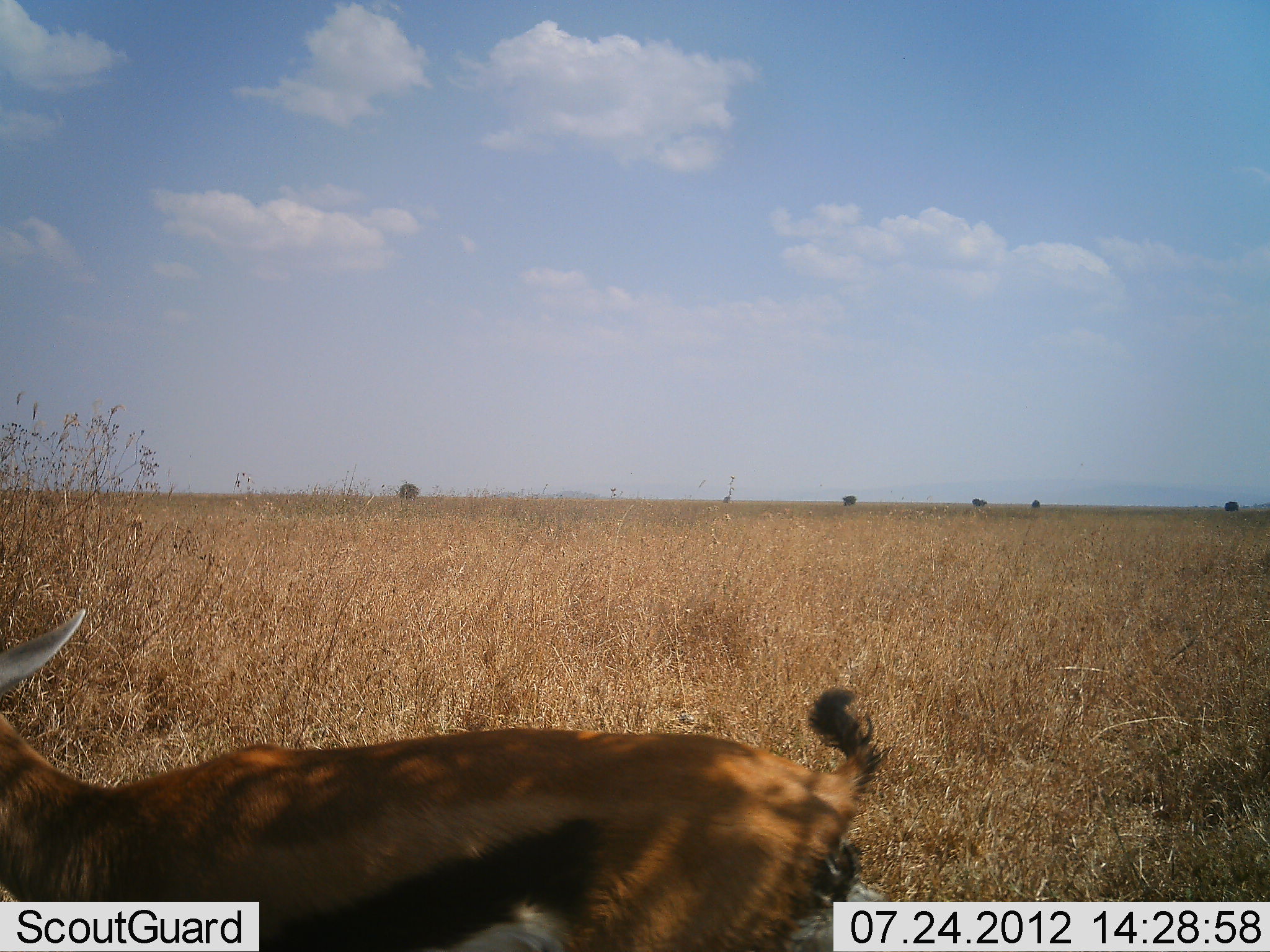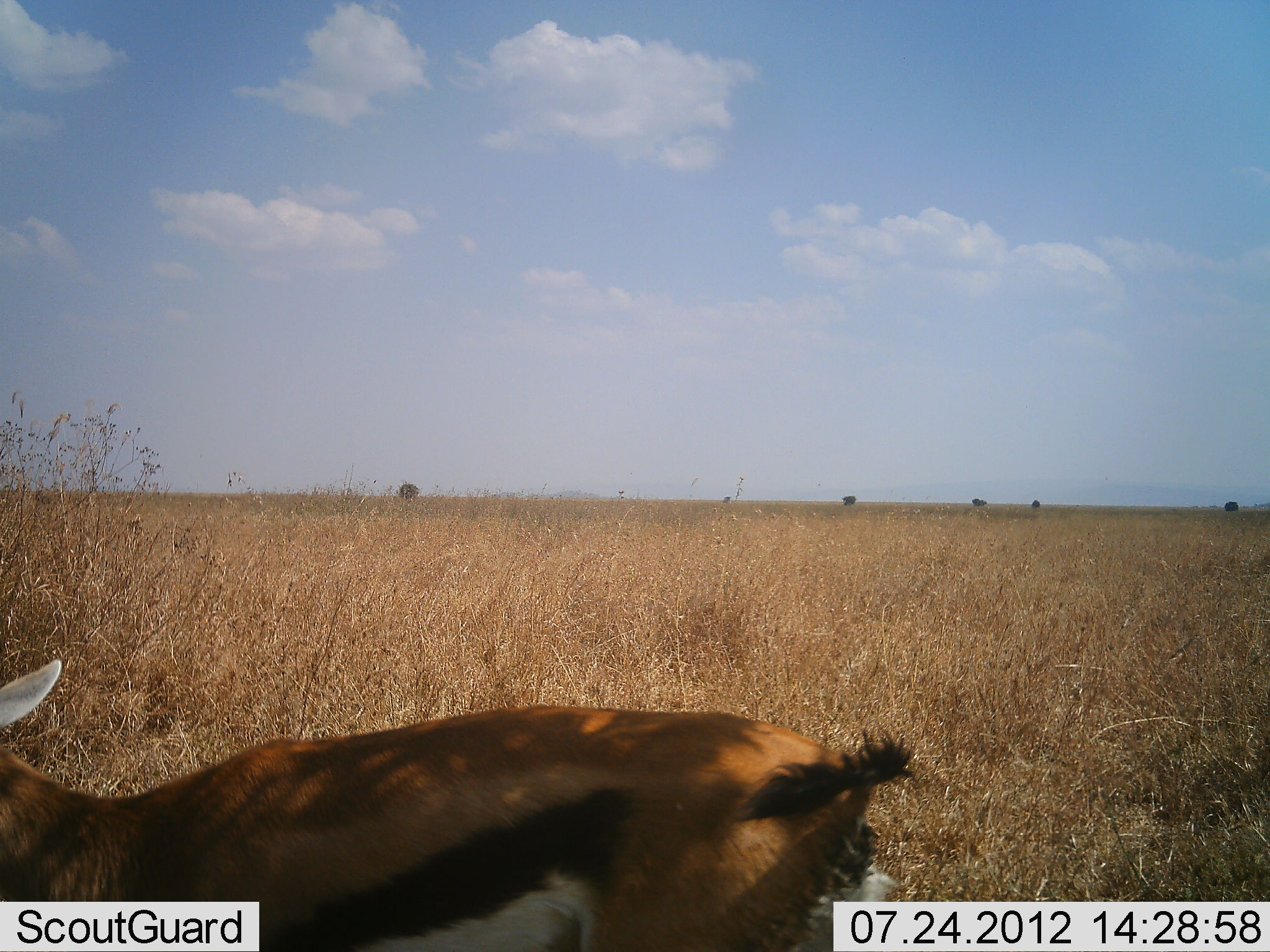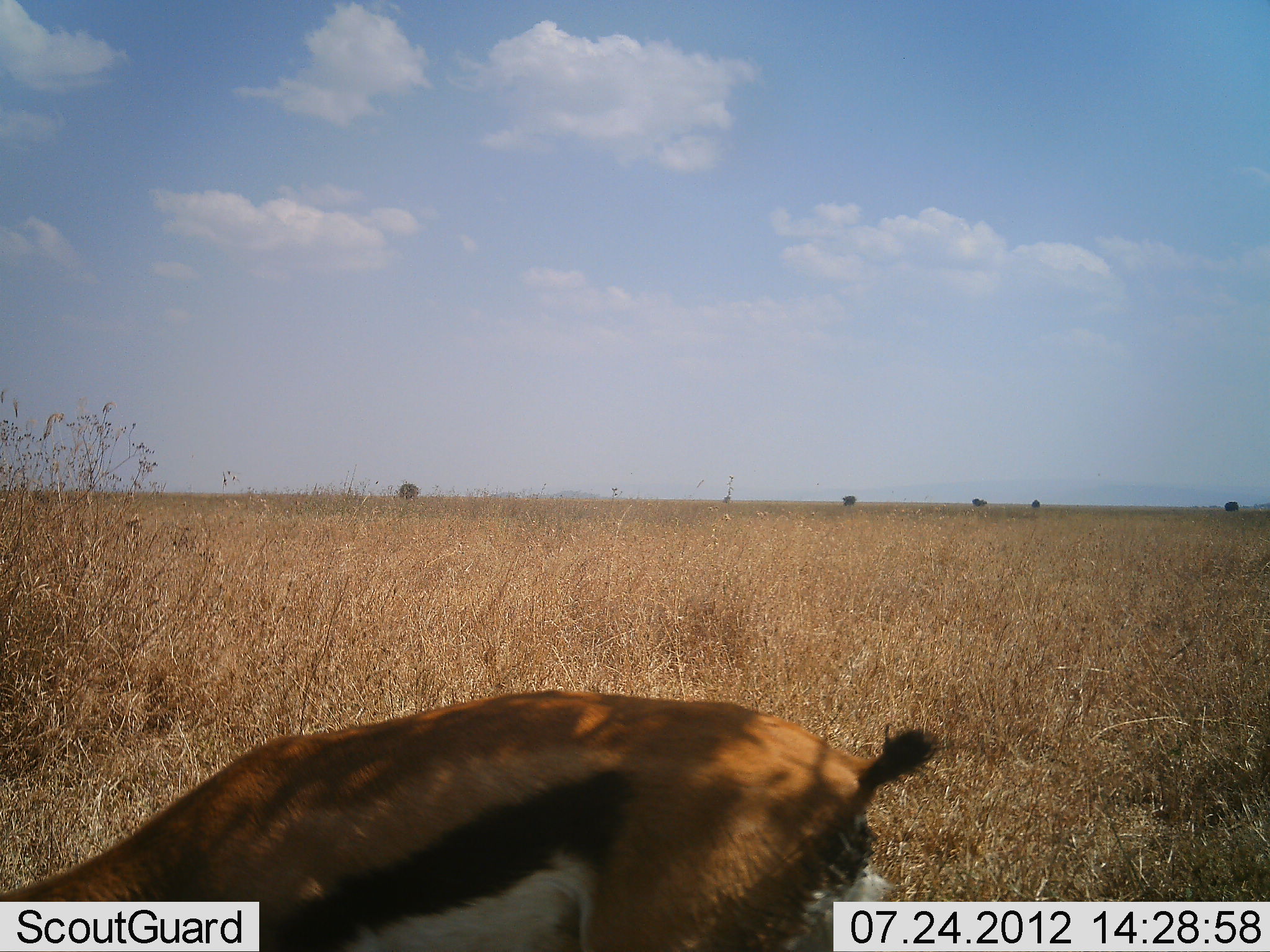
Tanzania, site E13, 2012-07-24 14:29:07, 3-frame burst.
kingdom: Animalia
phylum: Chordata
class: Mammalia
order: Artiodactyla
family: Bovidae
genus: Eudorcas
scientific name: Eudorcas thomsonii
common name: thomson's gazelle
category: gazellethomsons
Gazellethomsons (thomson's gazelle) (Eudorcas thomsonii), count 1. Behavior (volunteer vote fractions): standing 70%, resting 0%, moving 10%, interacting 0%. Young present (vote fraction): 0%. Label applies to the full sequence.